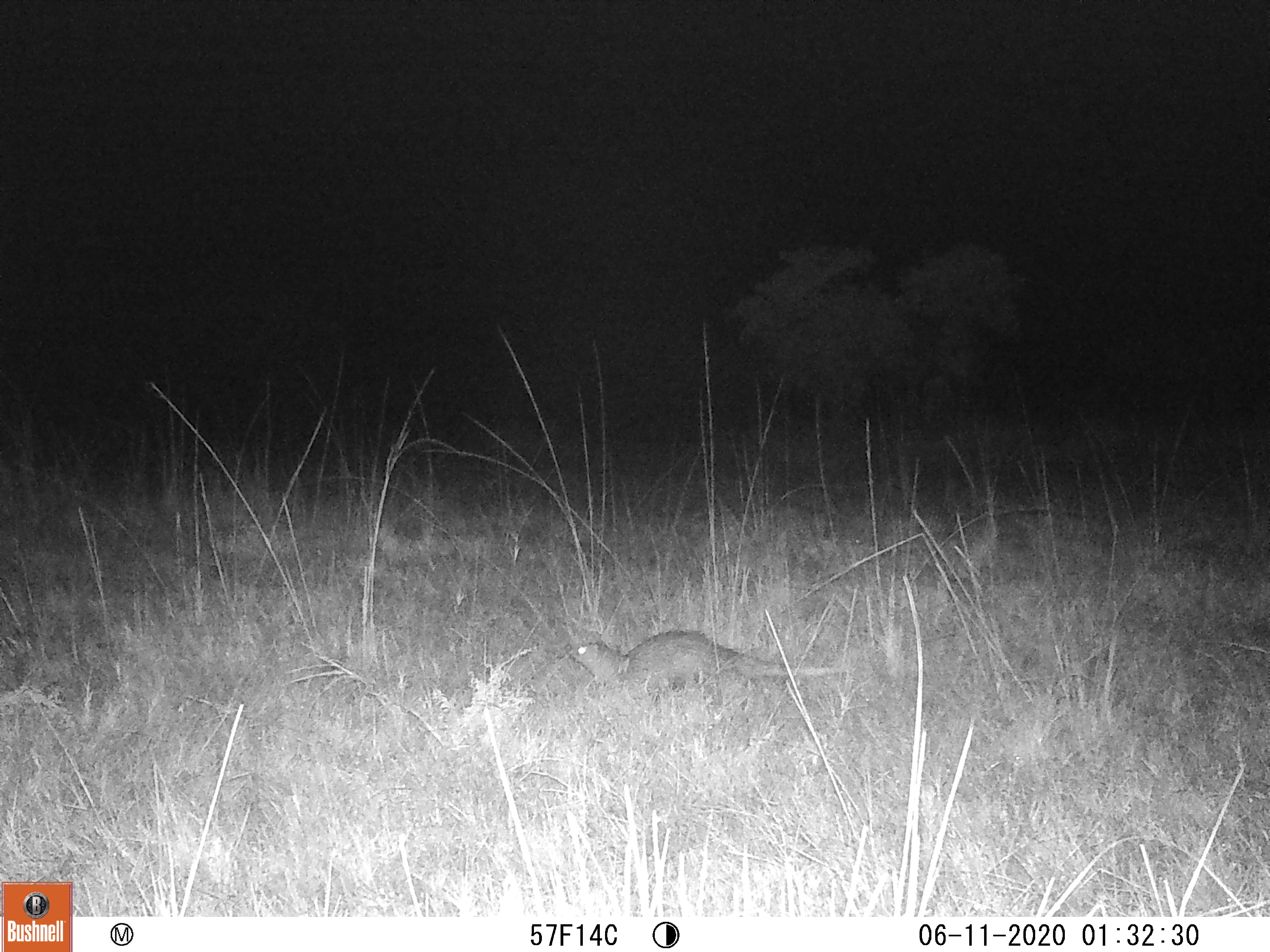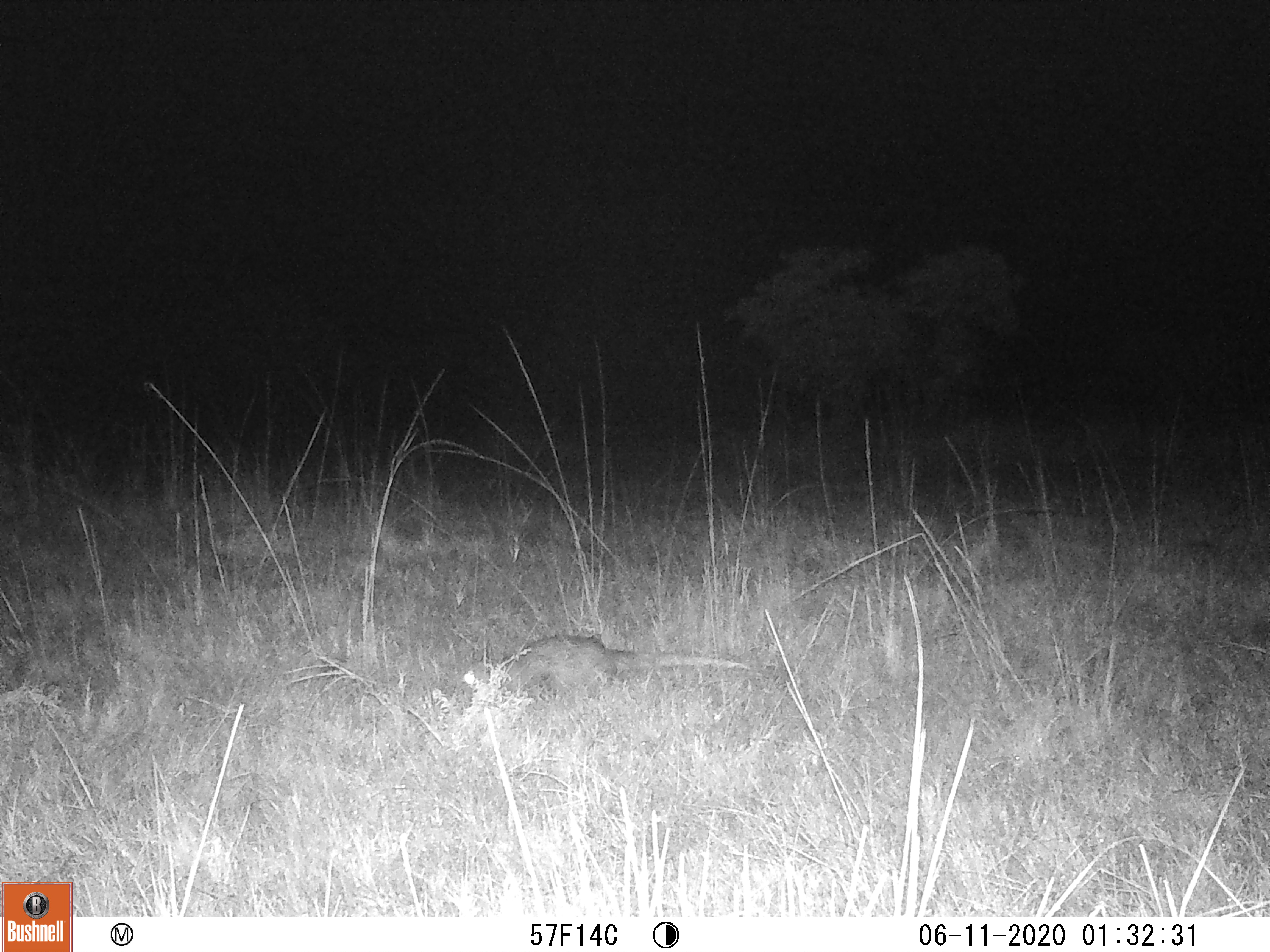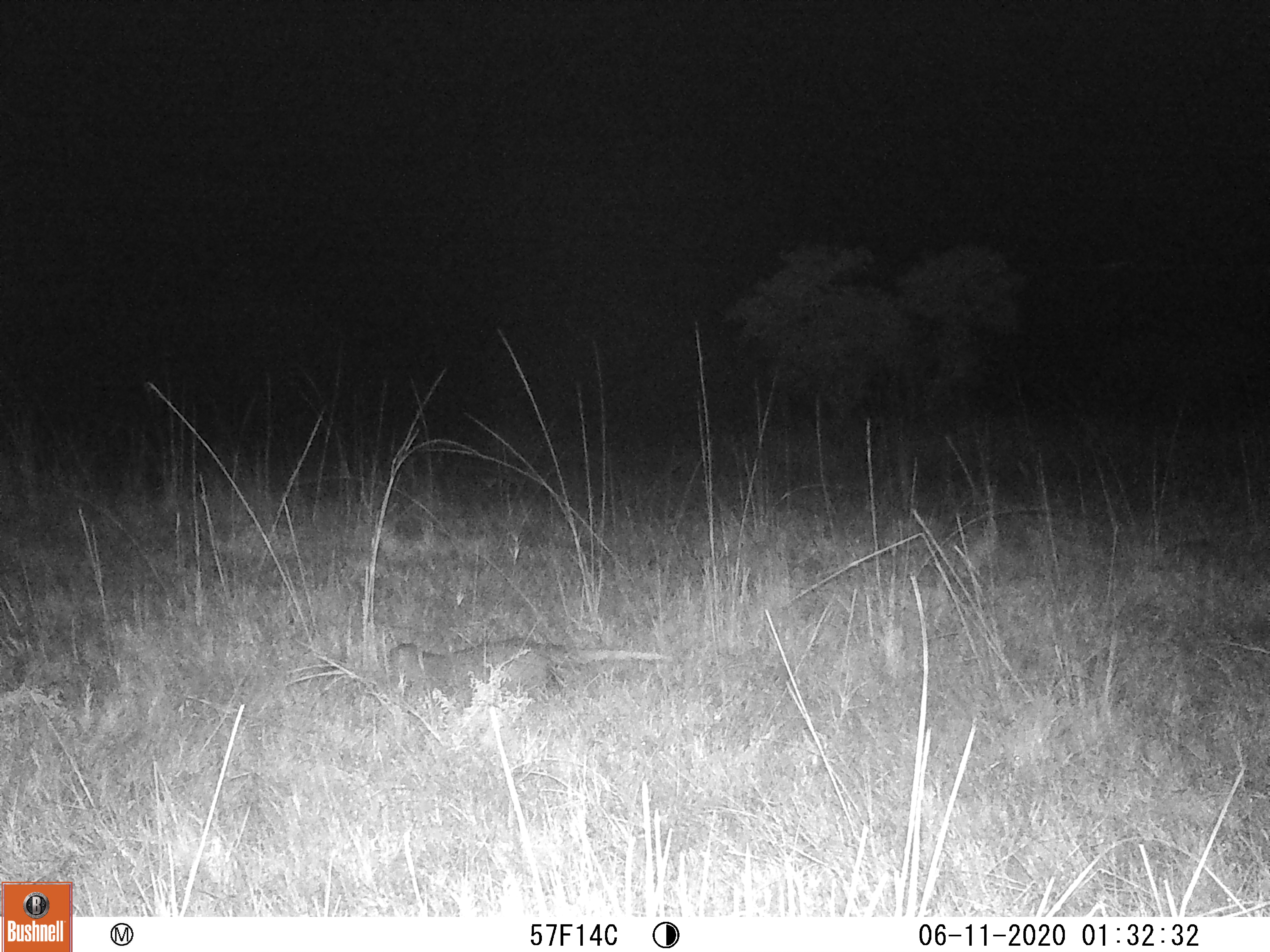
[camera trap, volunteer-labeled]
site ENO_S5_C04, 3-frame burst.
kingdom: Animalia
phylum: Chordata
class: Mammalia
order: Carnivora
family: Herpestidae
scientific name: Herpestidae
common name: mongoose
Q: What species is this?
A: Mongoose (Herpestidae).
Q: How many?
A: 1.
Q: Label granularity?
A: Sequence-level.